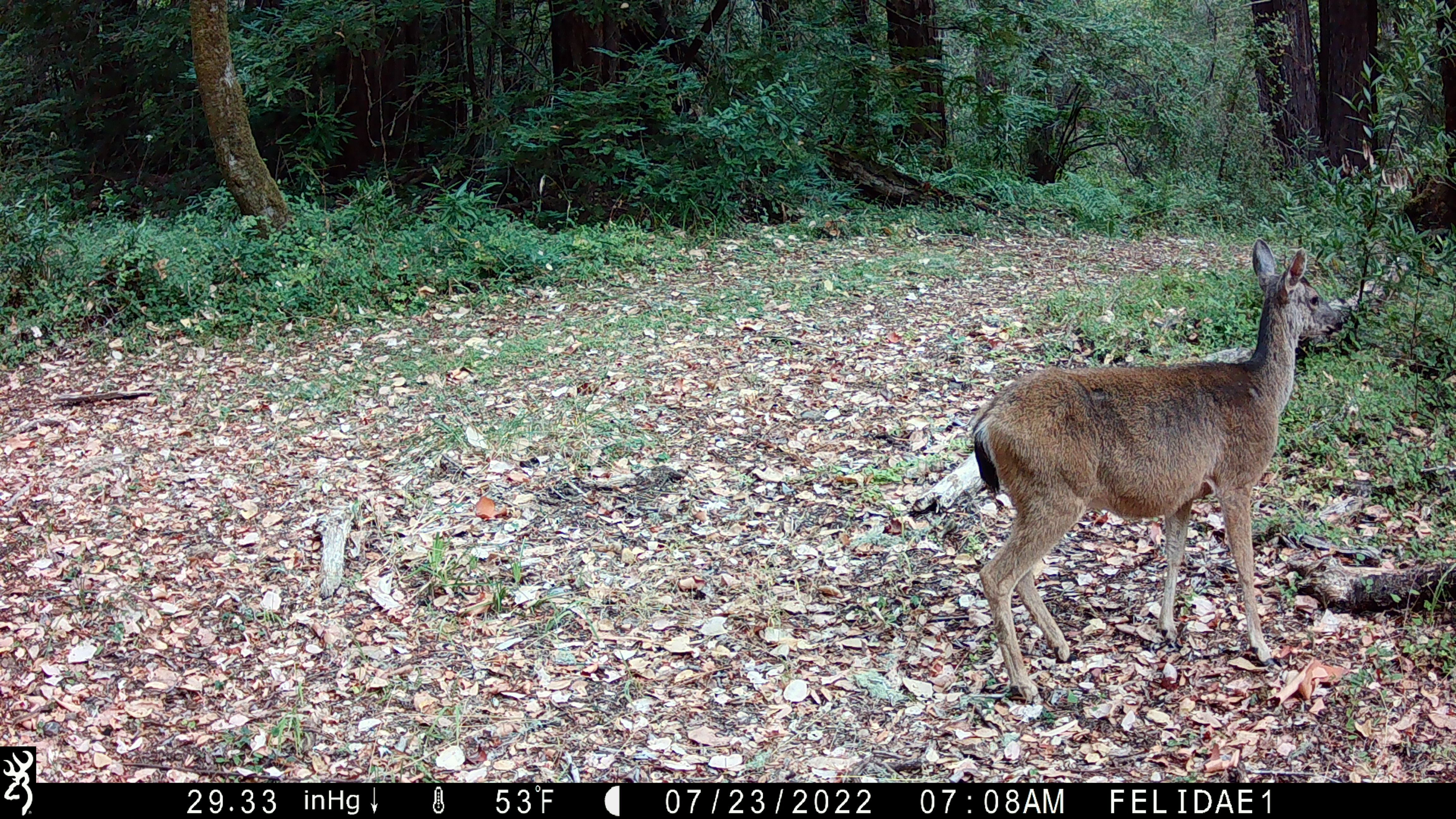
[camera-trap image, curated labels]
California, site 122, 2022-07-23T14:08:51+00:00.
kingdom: Animalia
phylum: Chordata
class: Mammalia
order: Artiodactyla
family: Cervidae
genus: Odocoileus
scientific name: Odocoileus hemionus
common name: mule deer